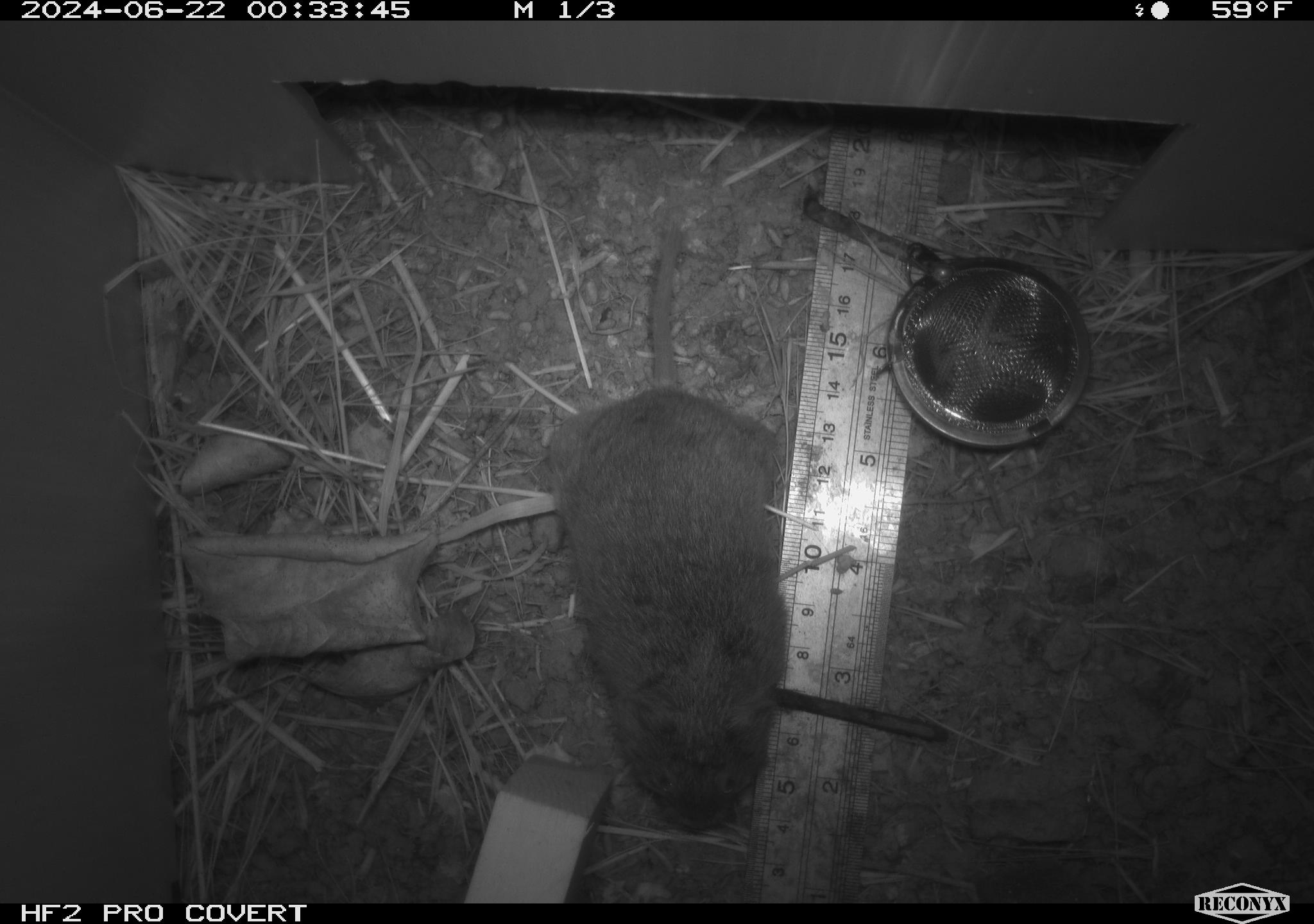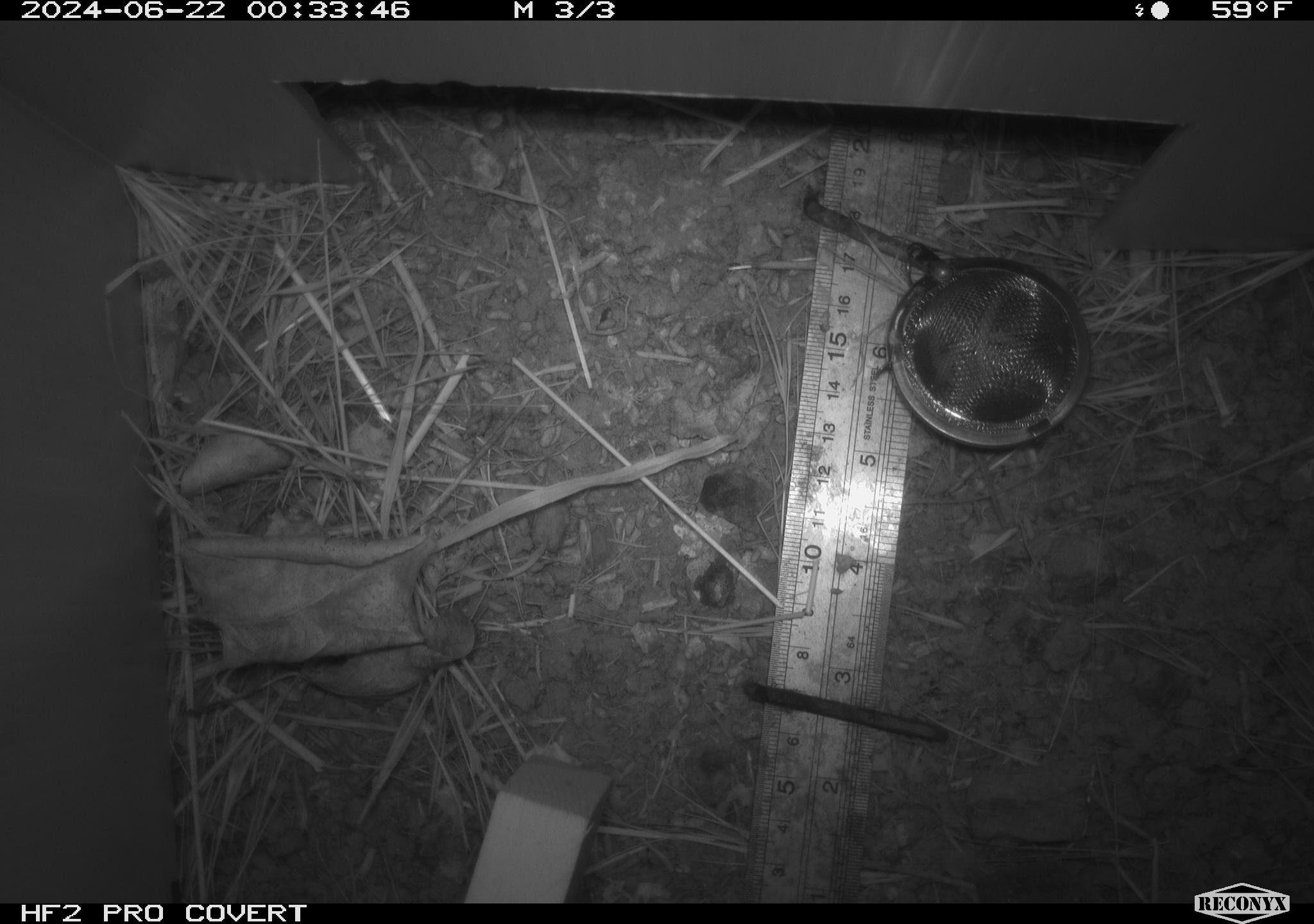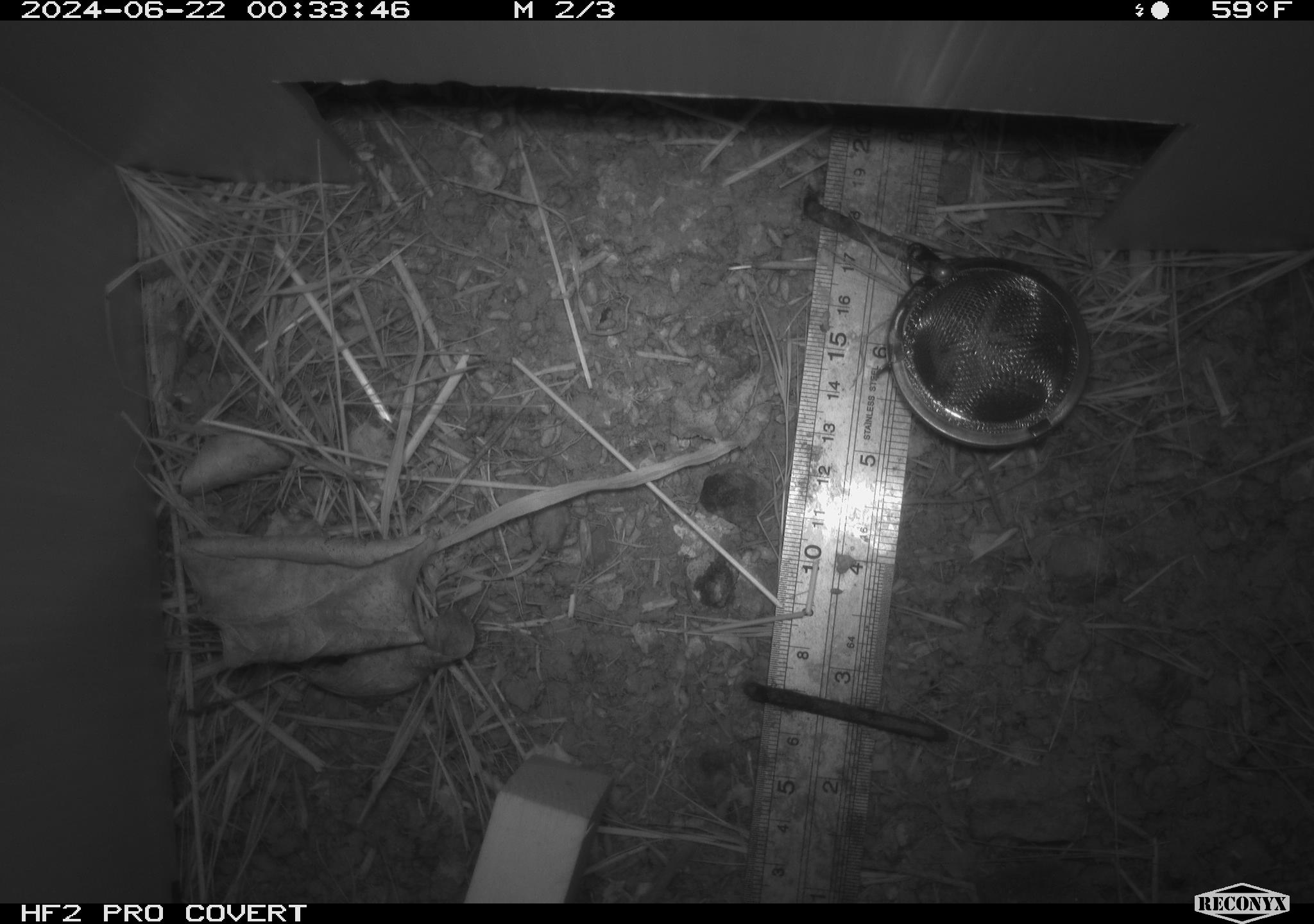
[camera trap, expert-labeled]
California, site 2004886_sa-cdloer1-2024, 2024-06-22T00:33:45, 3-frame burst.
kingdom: Animalia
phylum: Chordata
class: Mammalia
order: Rodentia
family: Cricetidae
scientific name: Arvicolinae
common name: voles, lemmings, and muskrats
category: arvicolinae subfamily